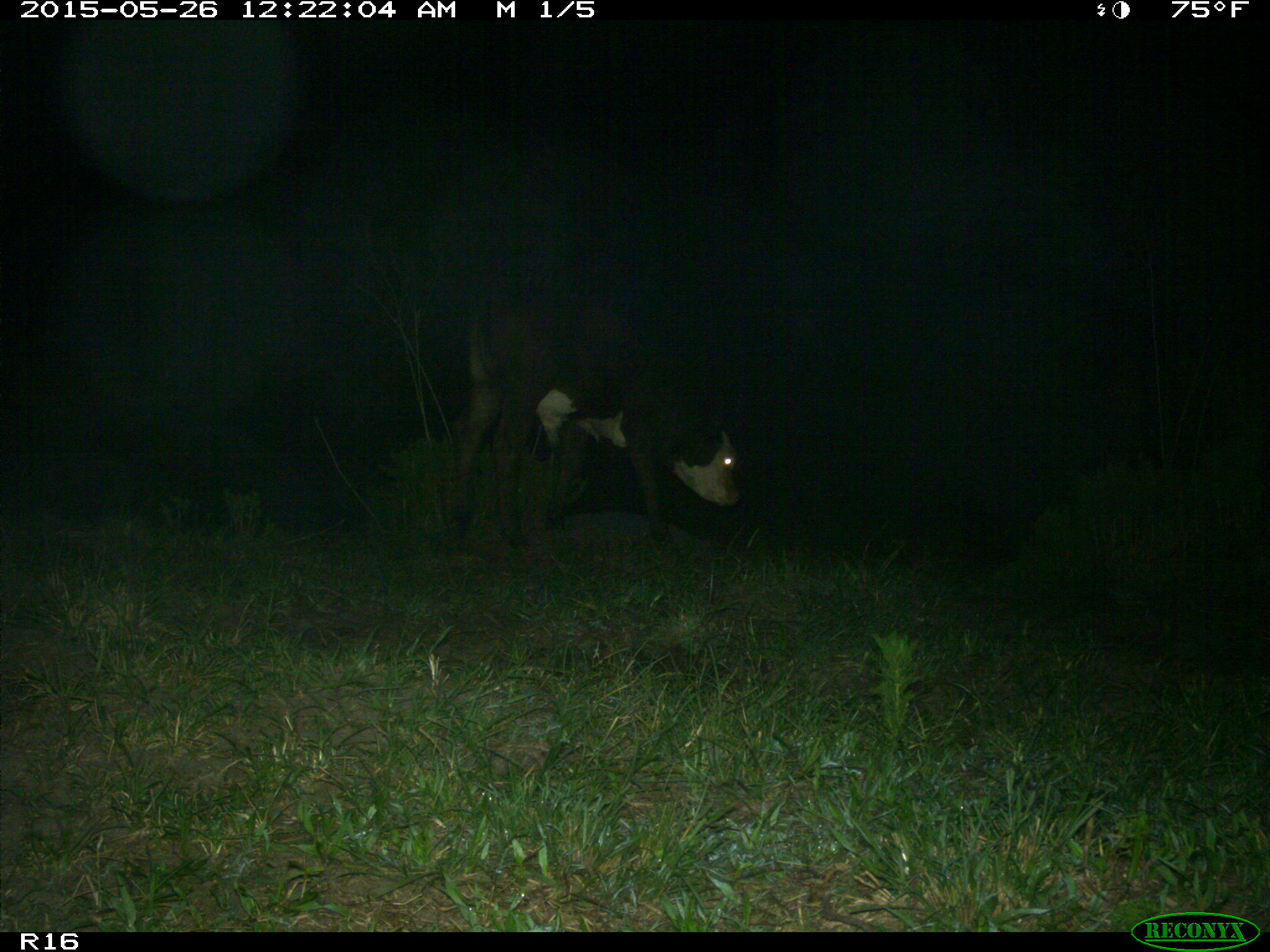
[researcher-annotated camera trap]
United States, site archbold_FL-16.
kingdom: Animalia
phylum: Chordata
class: Mammalia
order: Artiodactyla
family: Bovidae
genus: Bos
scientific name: Bos taurus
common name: domestic cow